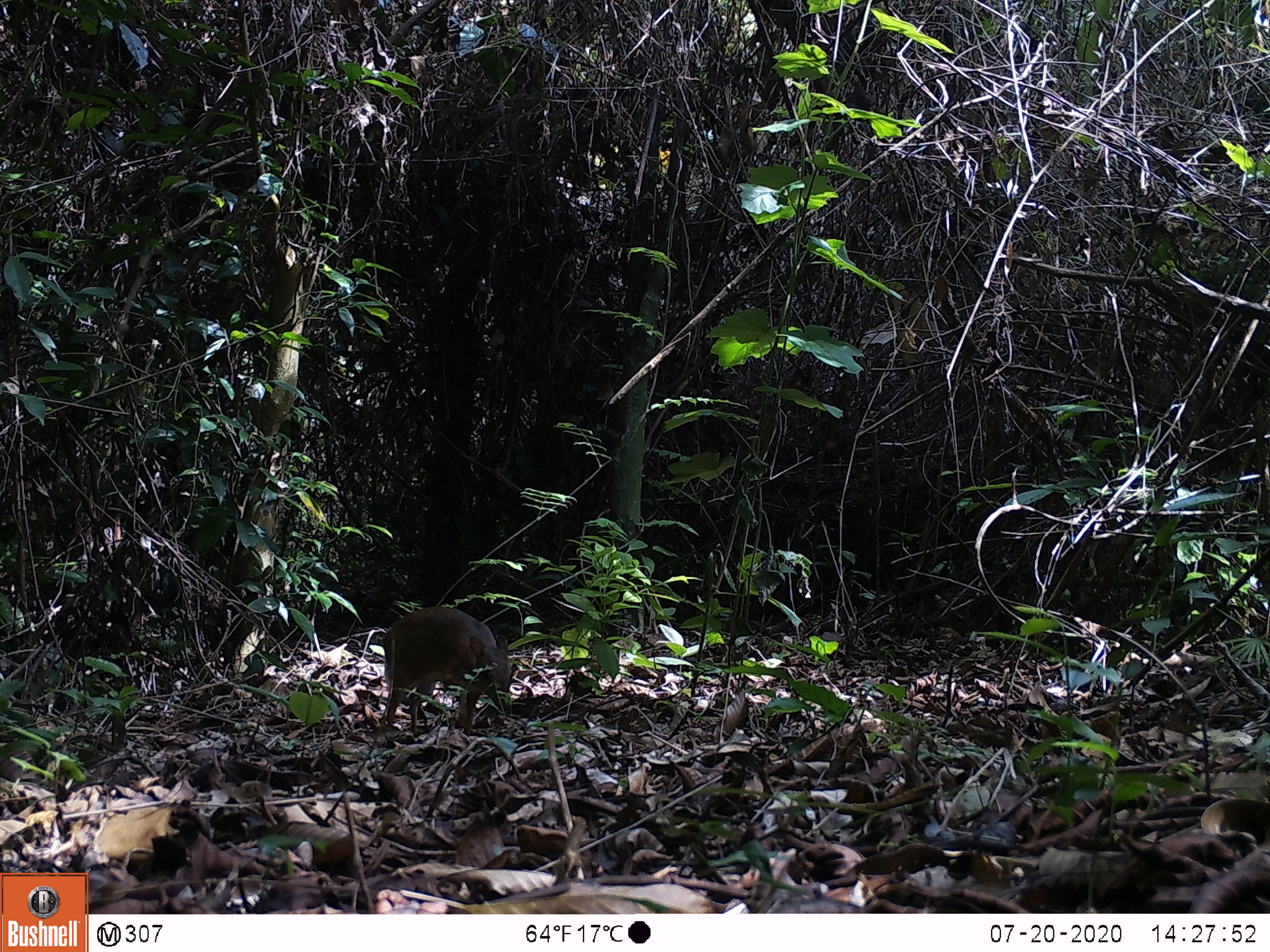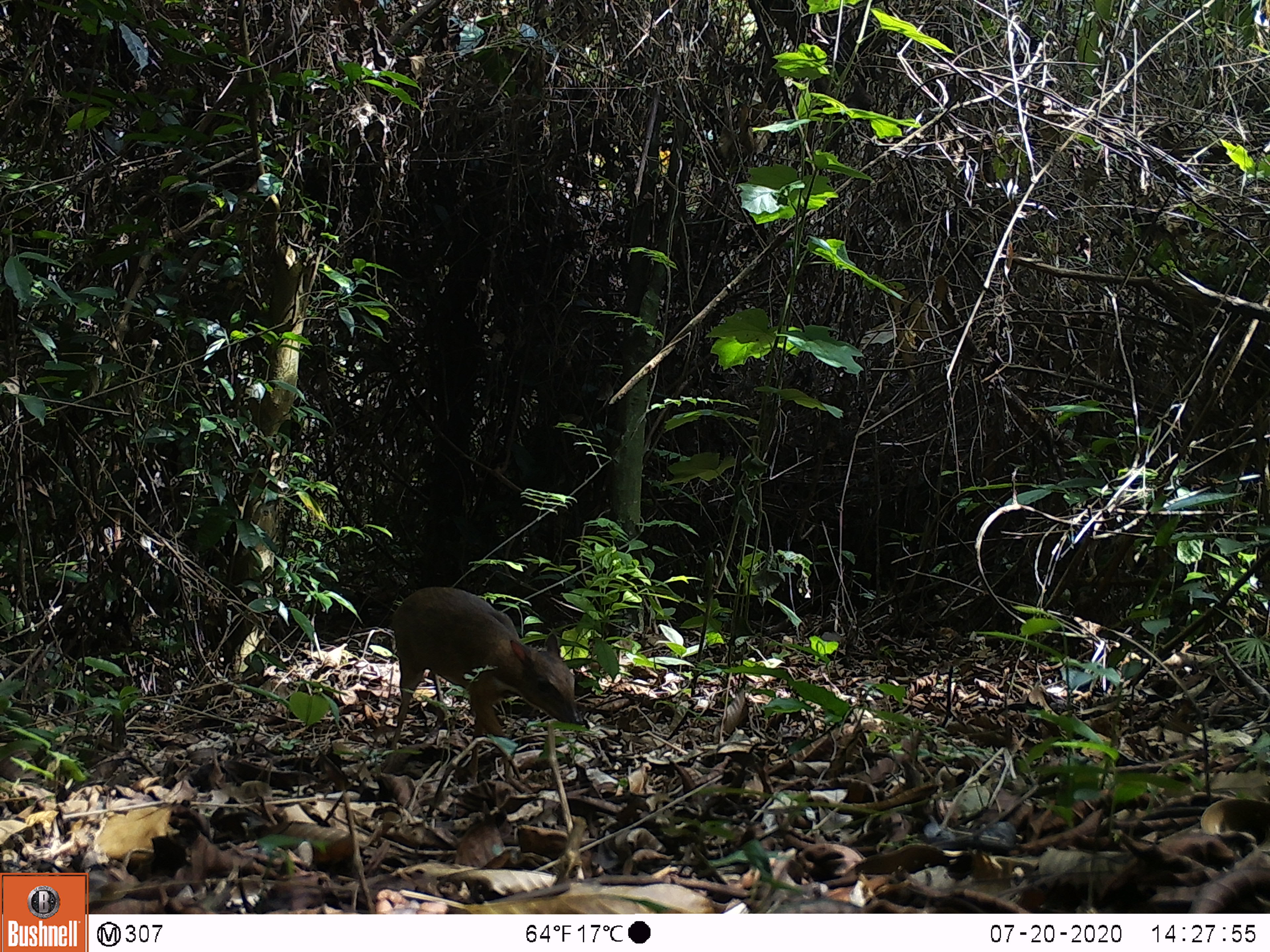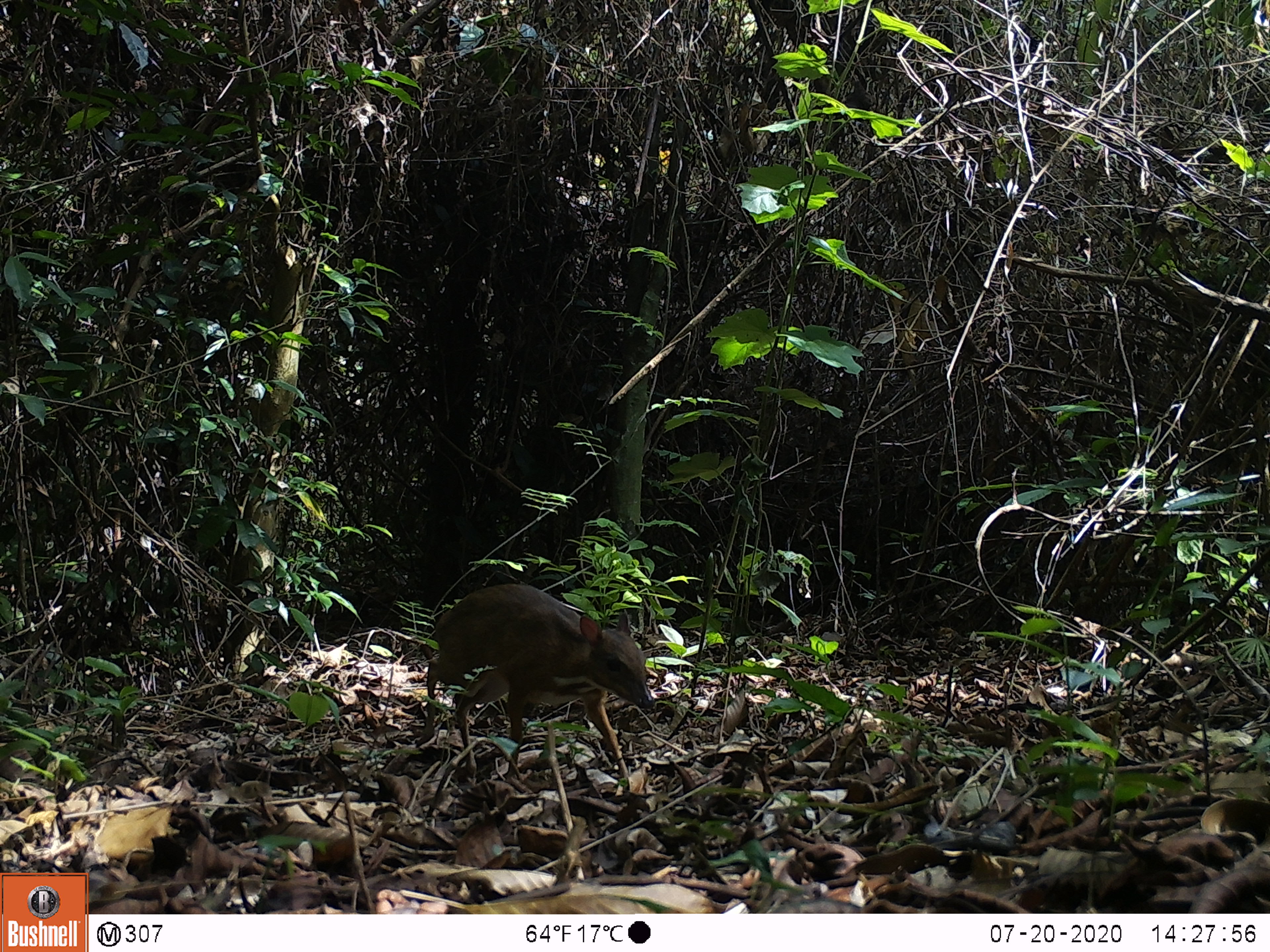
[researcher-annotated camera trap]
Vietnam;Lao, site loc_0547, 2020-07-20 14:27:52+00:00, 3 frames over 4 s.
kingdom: Animalia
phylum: Chordata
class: Mammalia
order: Artiodactyla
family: Tragulidae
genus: Moschiola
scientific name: Moschiola meminna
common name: chevrotain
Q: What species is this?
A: Chevrotain (Moschiola meminna).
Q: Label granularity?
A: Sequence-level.